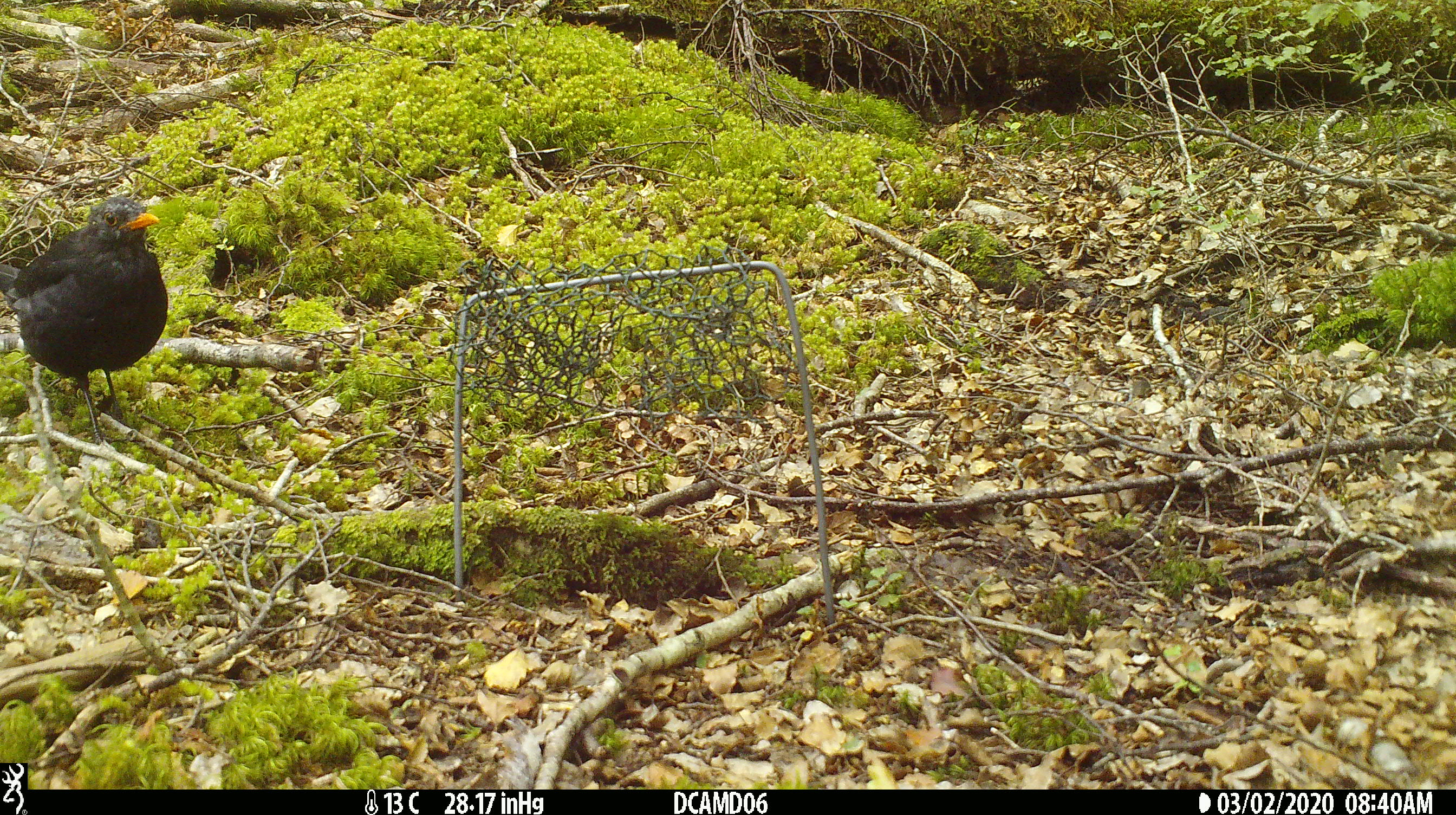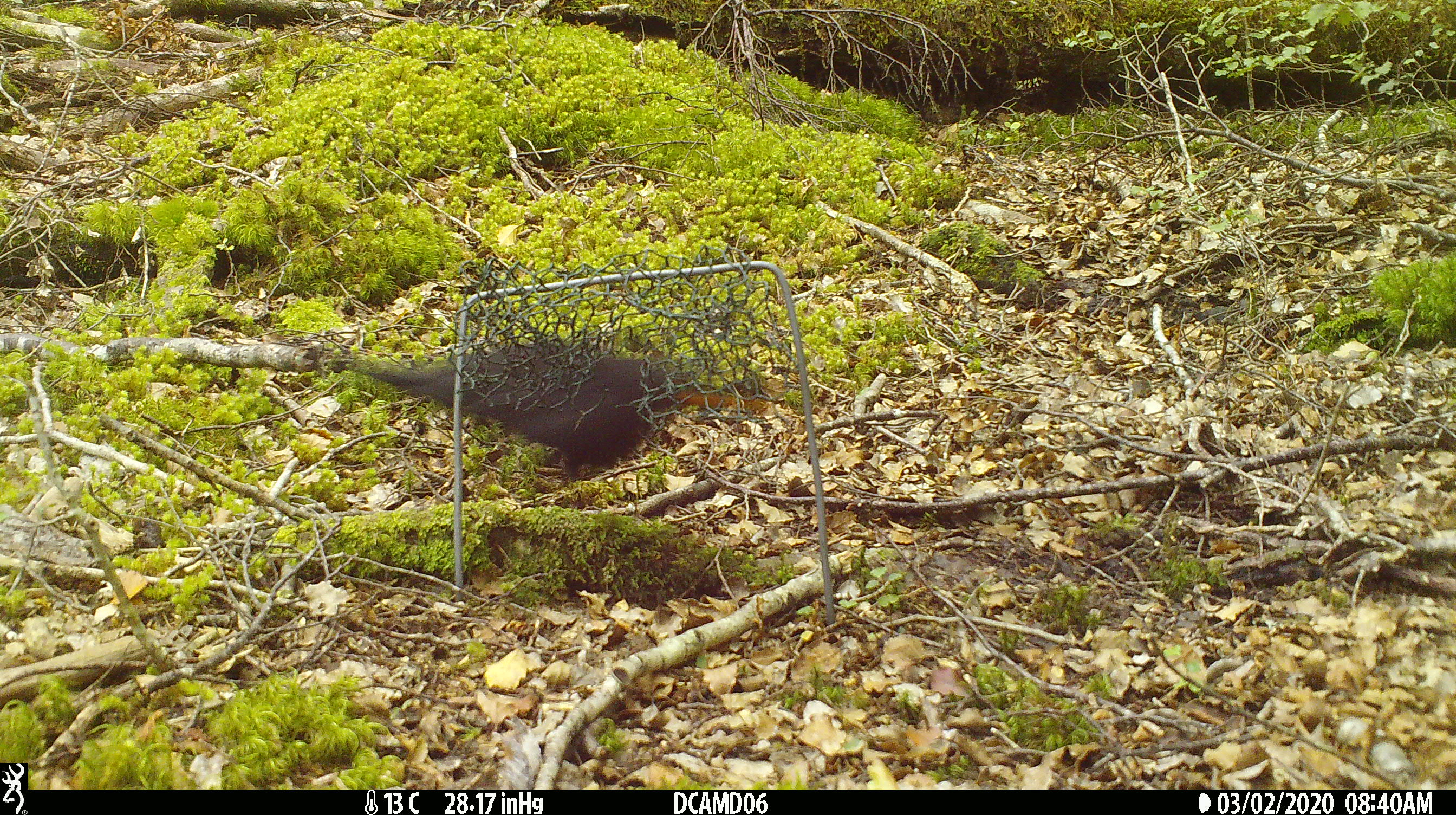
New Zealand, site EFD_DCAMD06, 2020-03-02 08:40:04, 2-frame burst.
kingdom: Animalia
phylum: Chordata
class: Aves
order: Passeriformes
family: Turdidae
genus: Turdus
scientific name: Turdus merula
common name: eurasian blackbird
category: blackbird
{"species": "blackbird (eurasian blackbird) (Turdus merula)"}